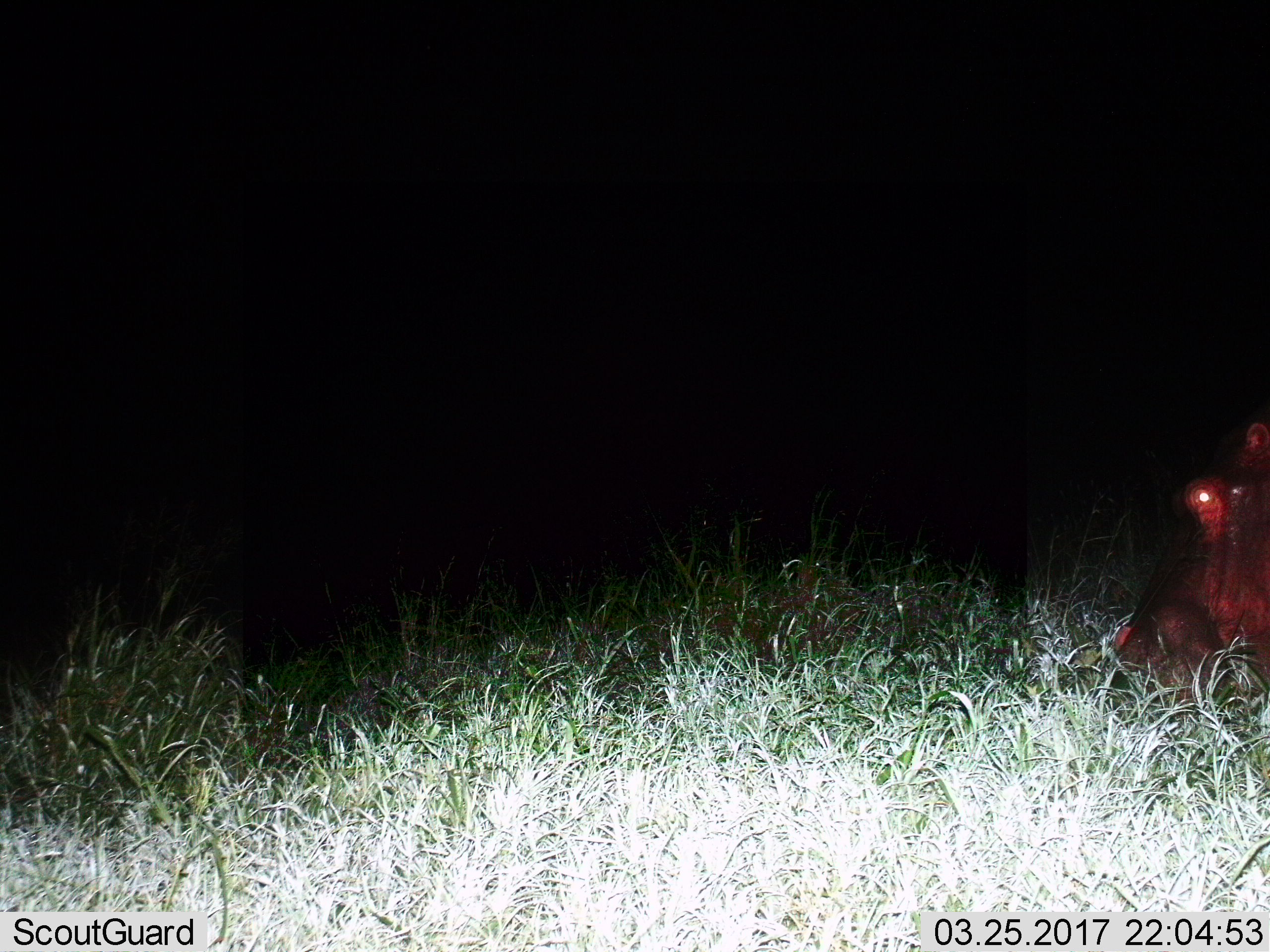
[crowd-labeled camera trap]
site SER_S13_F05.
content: unidentified animal